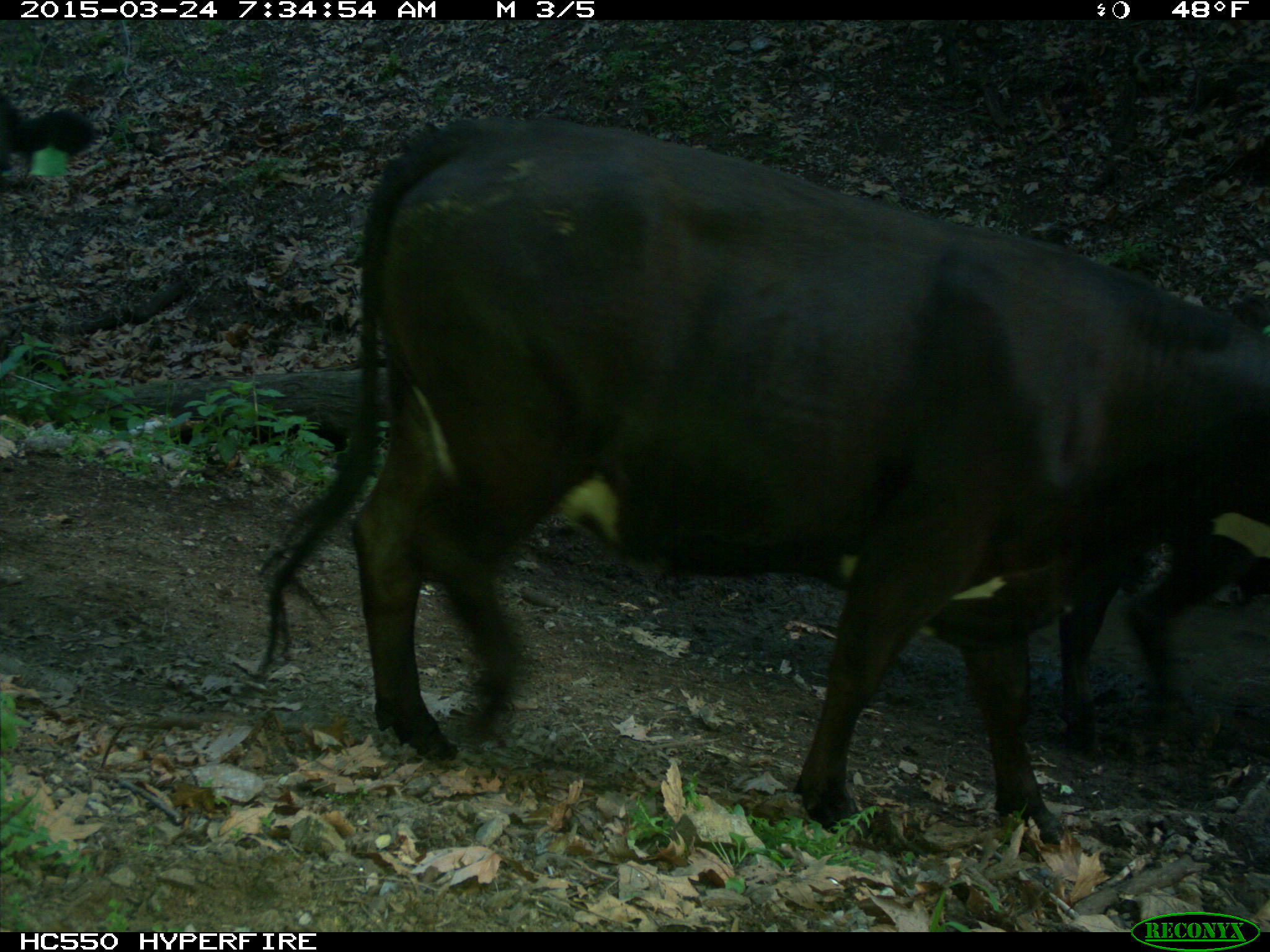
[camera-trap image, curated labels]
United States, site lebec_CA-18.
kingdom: Animalia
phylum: Chordata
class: Mammalia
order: Artiodactyla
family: Bovidae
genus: Bos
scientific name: Bos taurus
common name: domestic cow